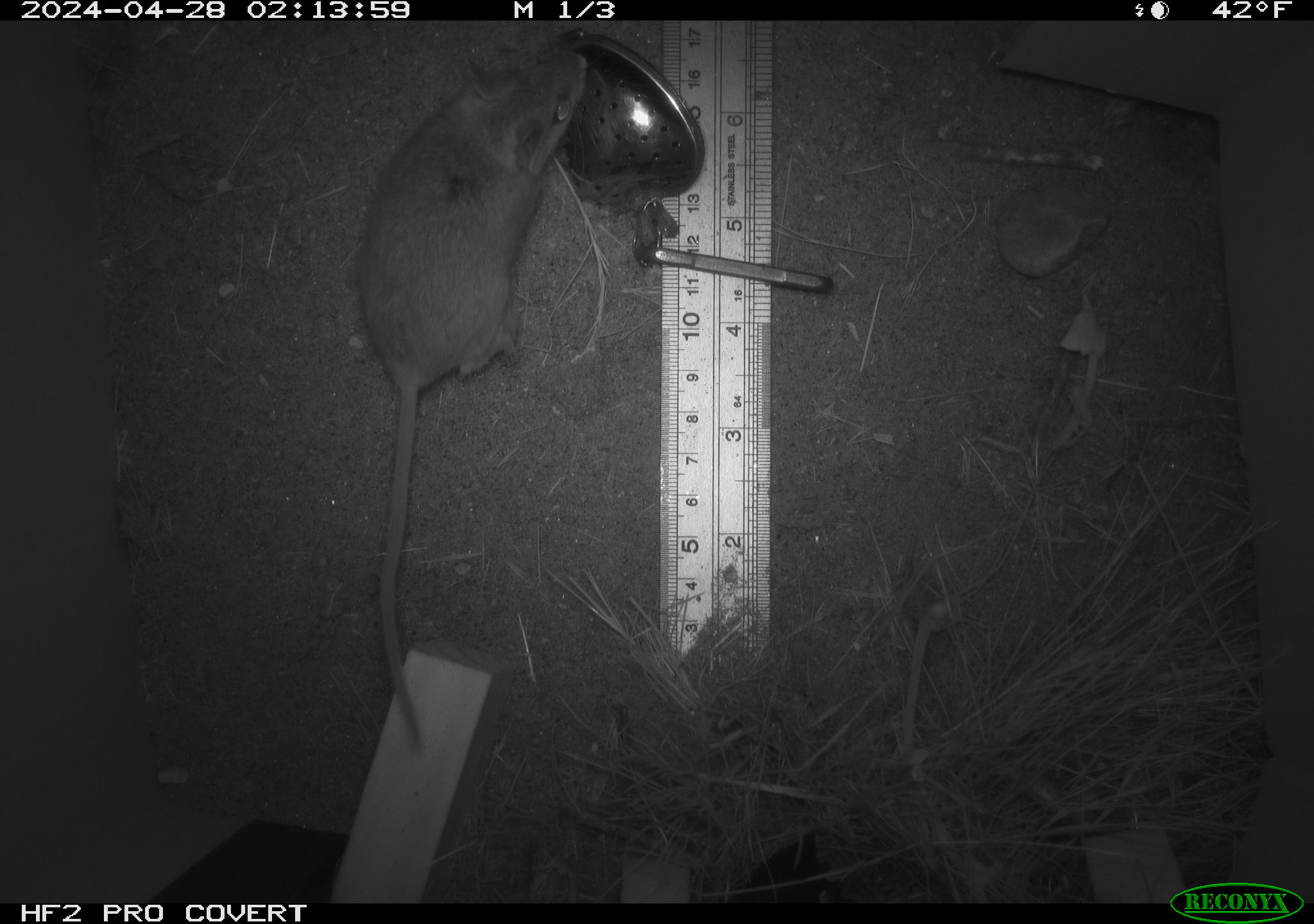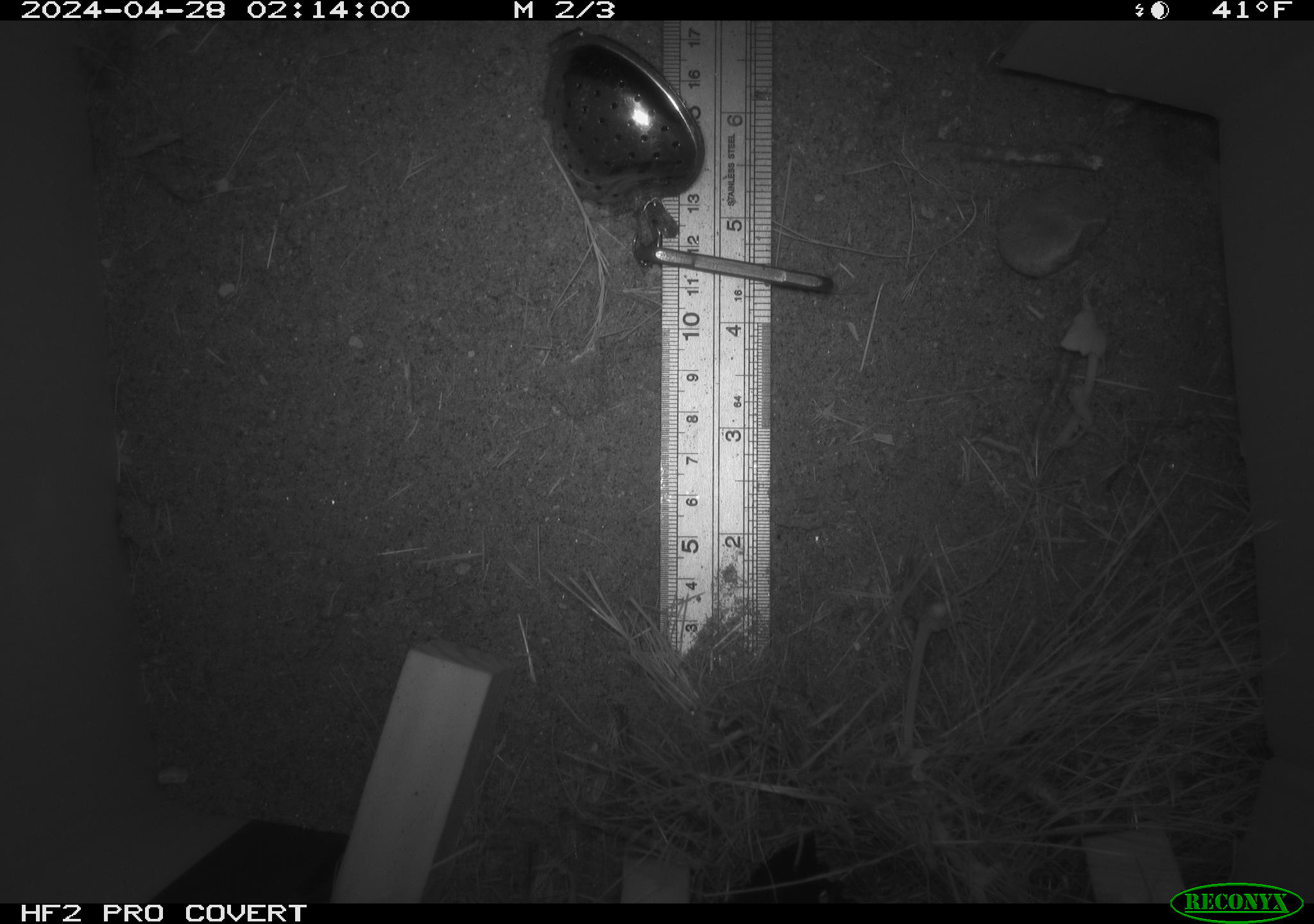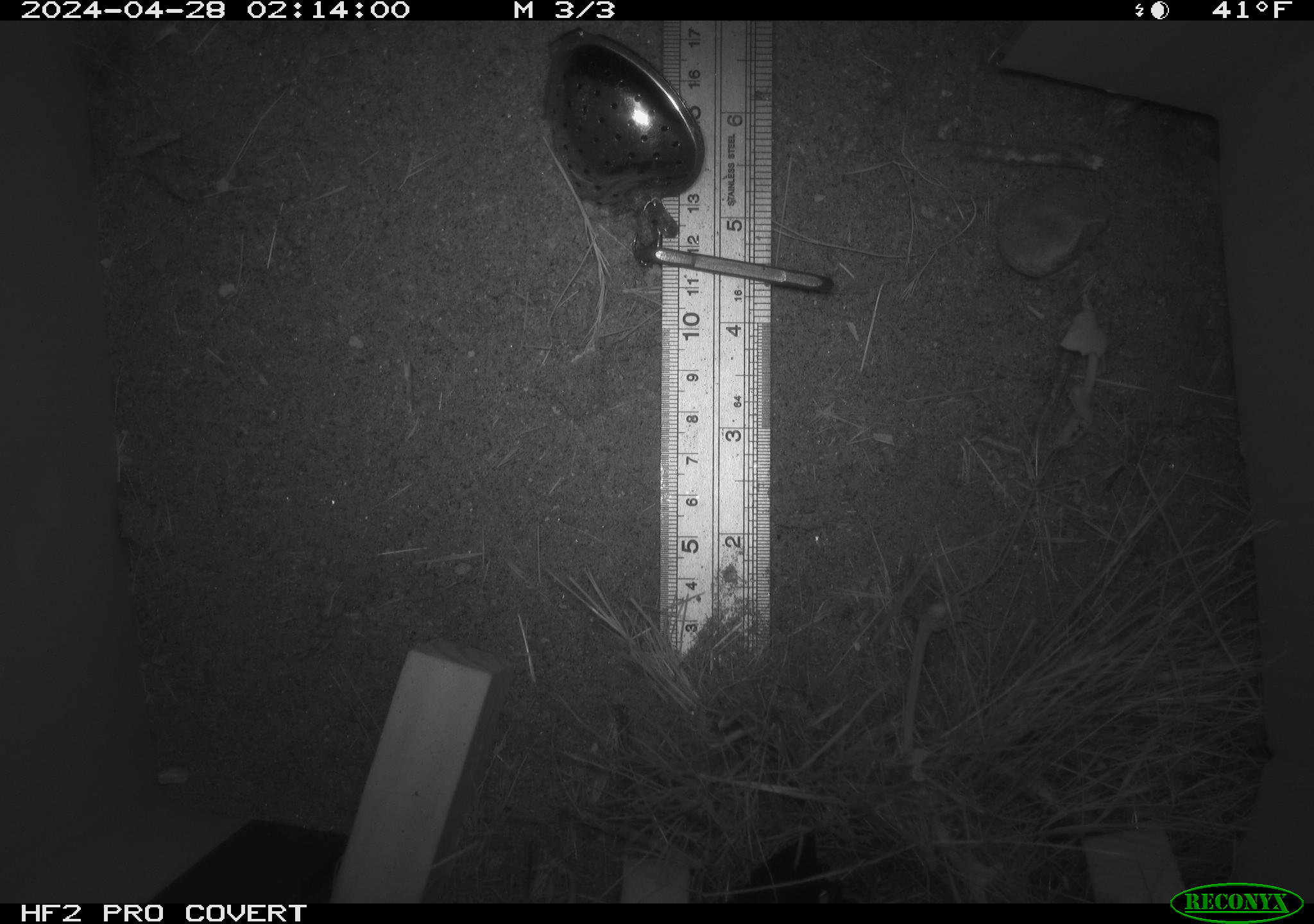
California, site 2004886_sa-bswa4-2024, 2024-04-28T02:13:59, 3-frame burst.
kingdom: Animalia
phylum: Chordata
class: Mammalia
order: Rodentia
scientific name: Rodentia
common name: mouse species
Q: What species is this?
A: Mouse species (Rodentia).